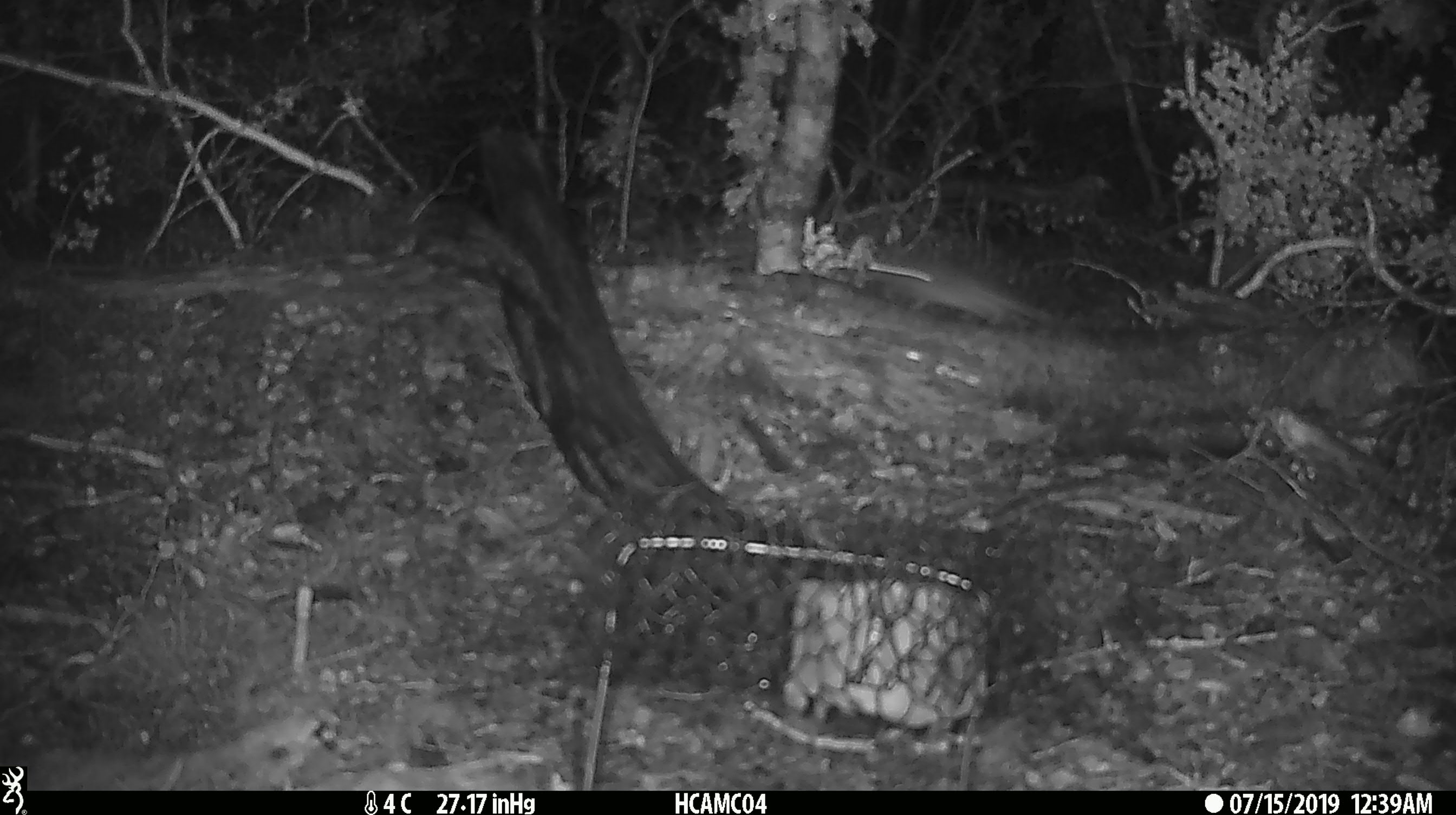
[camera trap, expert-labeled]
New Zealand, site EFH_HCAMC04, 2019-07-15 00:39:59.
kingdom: Animalia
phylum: Chordata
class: Mammalia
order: Rodentia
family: Muridae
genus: Mus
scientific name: Mus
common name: mouse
Mouse (Mus).